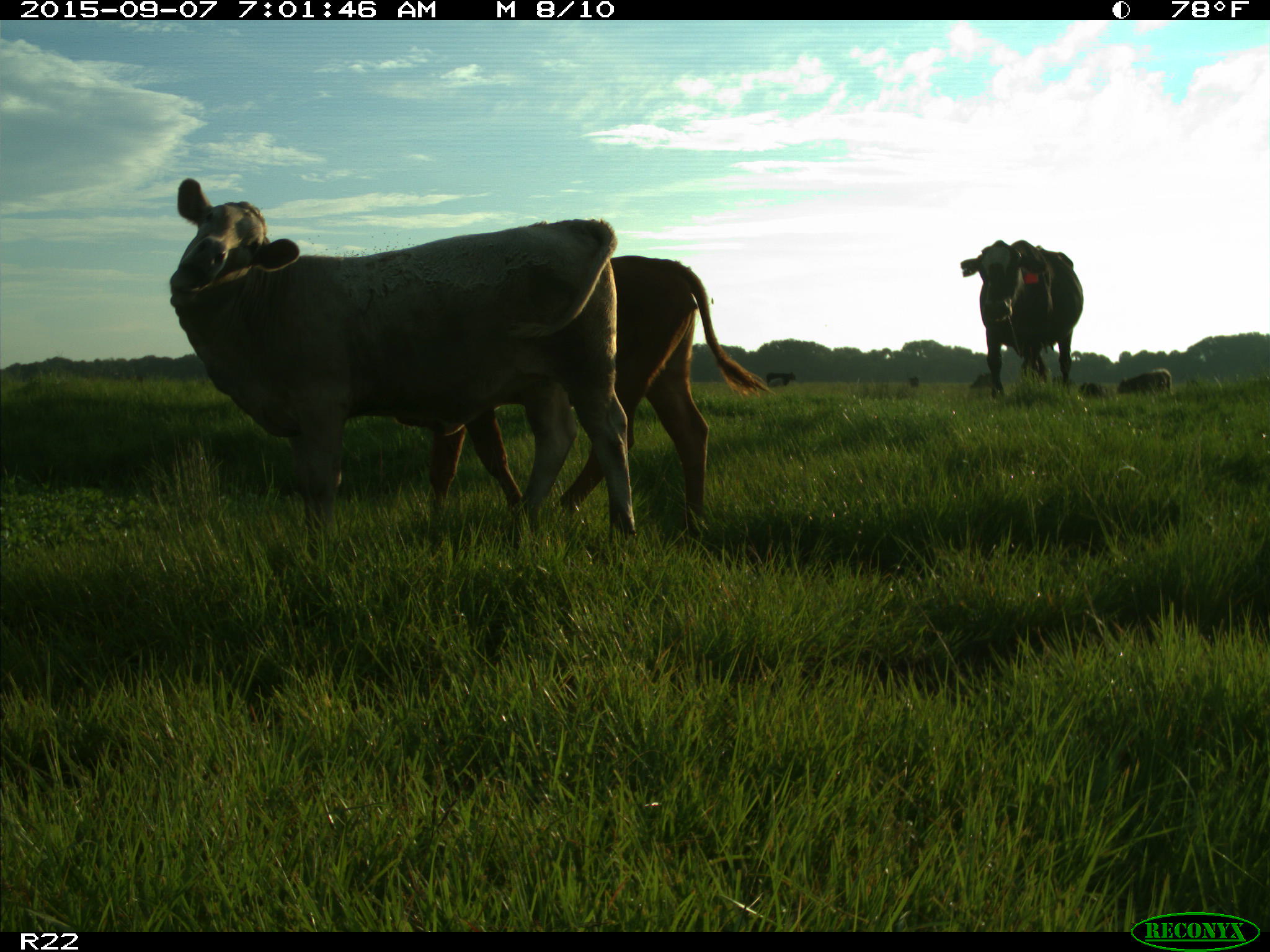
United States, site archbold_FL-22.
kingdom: Animalia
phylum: Chordata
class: Mammalia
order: Artiodactyla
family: Bovidae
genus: Bos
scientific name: Bos taurus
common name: domestic cow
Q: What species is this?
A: Bos taurus (domestic cow).